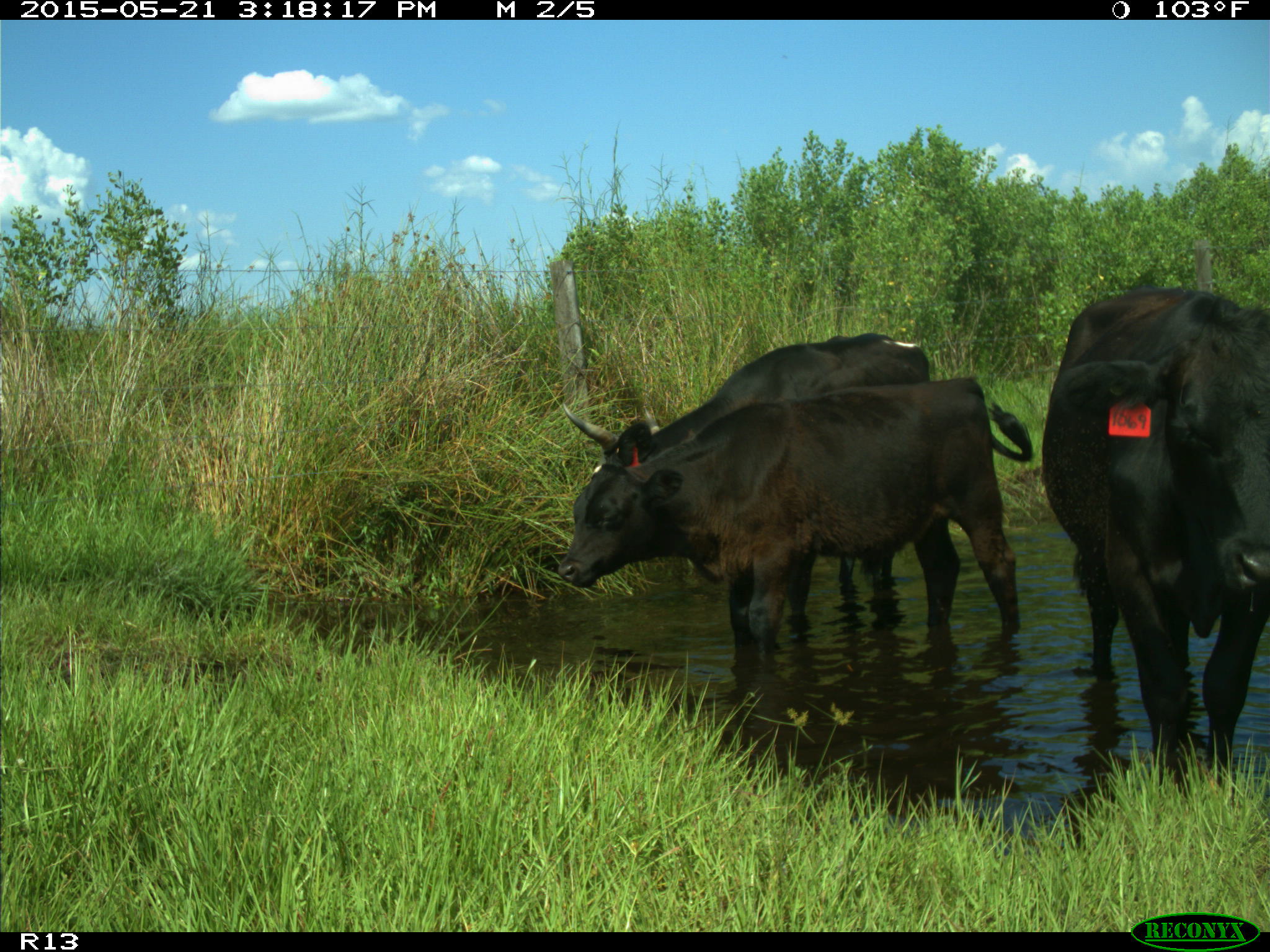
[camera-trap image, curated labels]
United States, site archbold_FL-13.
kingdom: Animalia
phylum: Chordata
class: Mammalia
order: Artiodactyla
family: Bovidae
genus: Bos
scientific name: Bos taurus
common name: domestic cow